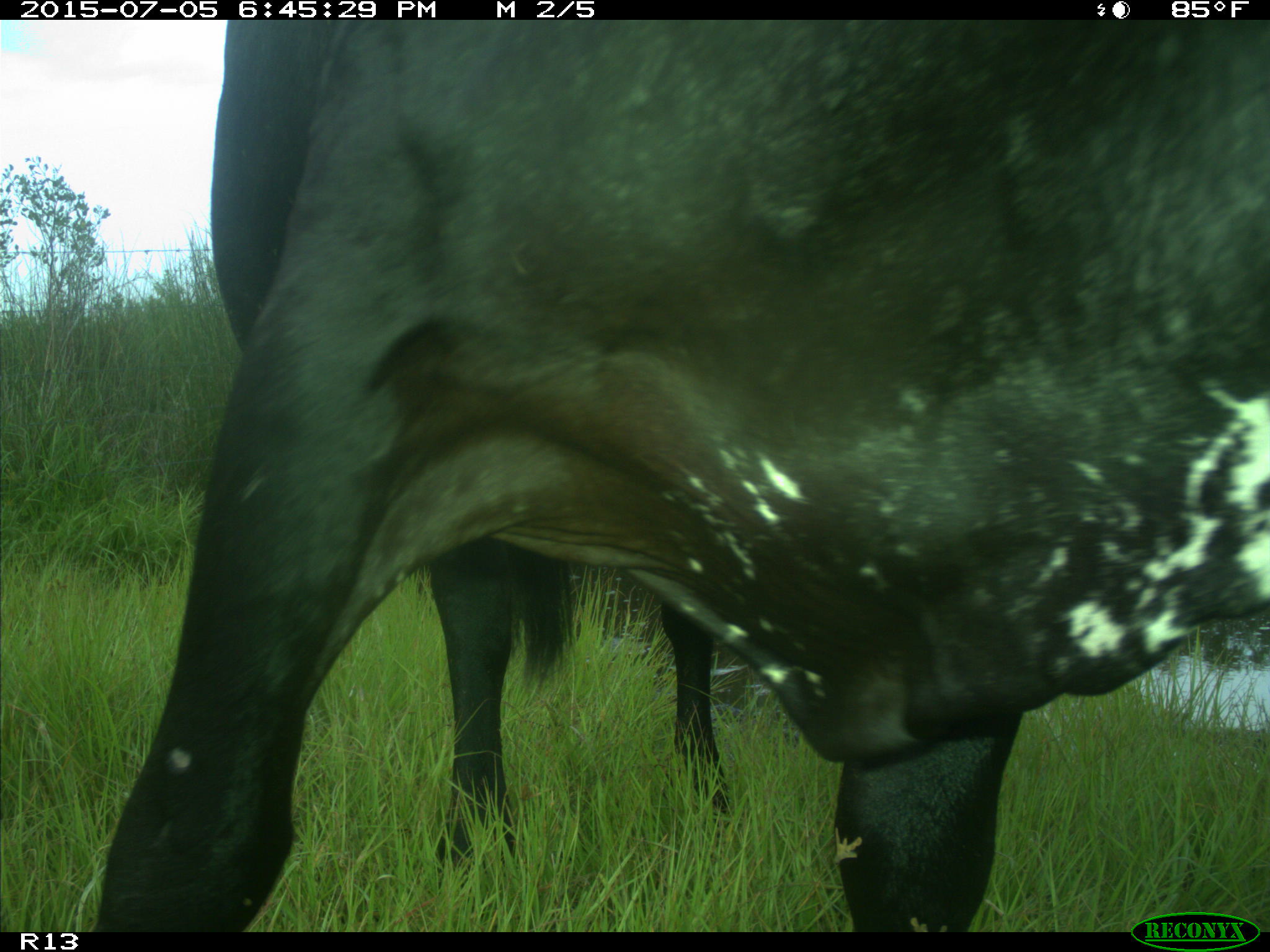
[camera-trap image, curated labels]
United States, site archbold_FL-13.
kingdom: Animalia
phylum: Chordata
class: Mammalia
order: Artiodactyla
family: Bovidae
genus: Bos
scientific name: Bos taurus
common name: domestic cow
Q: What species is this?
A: Bos taurus (domestic cow).